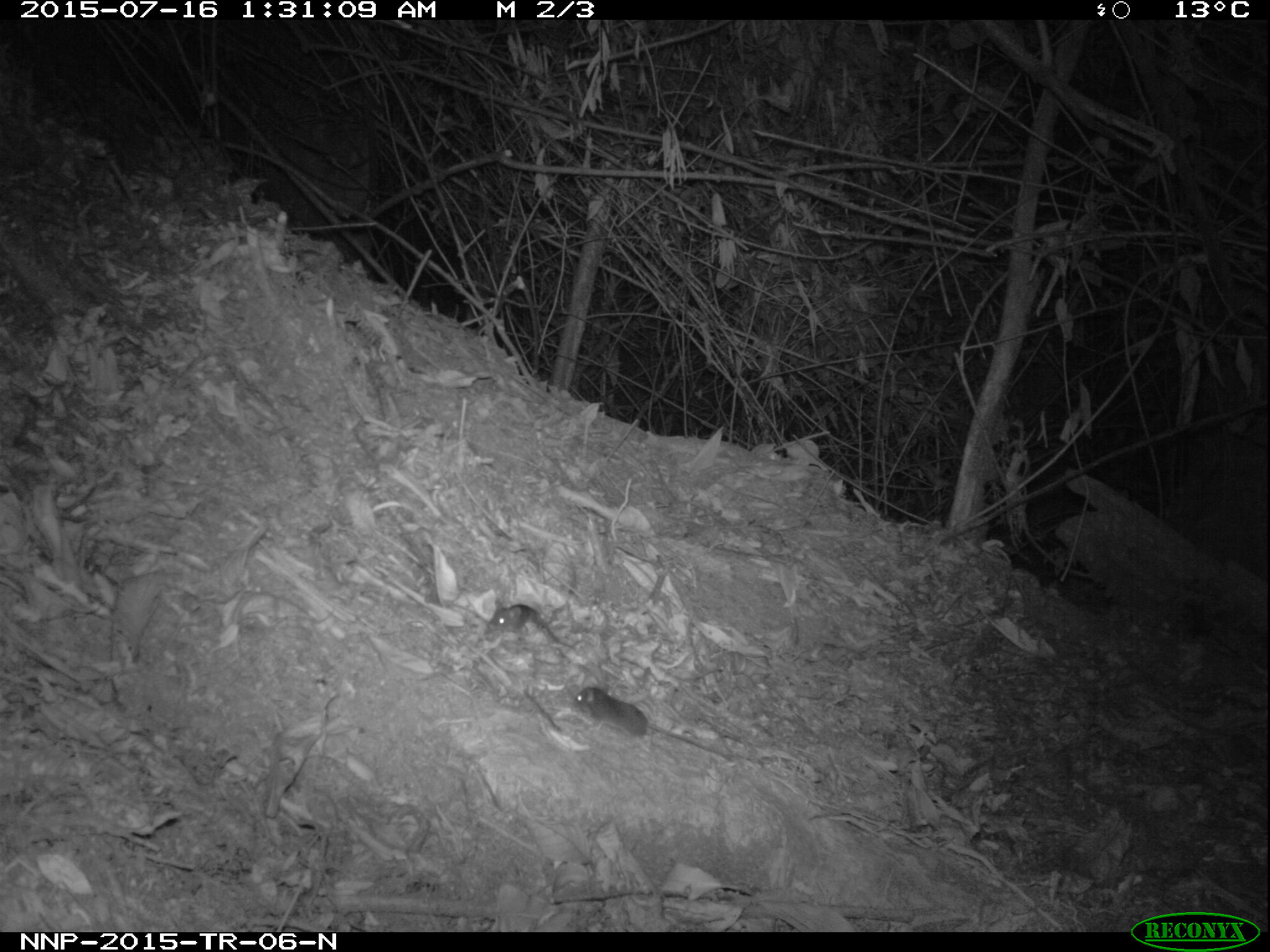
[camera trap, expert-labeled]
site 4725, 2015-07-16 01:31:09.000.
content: unidentified animal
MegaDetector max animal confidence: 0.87